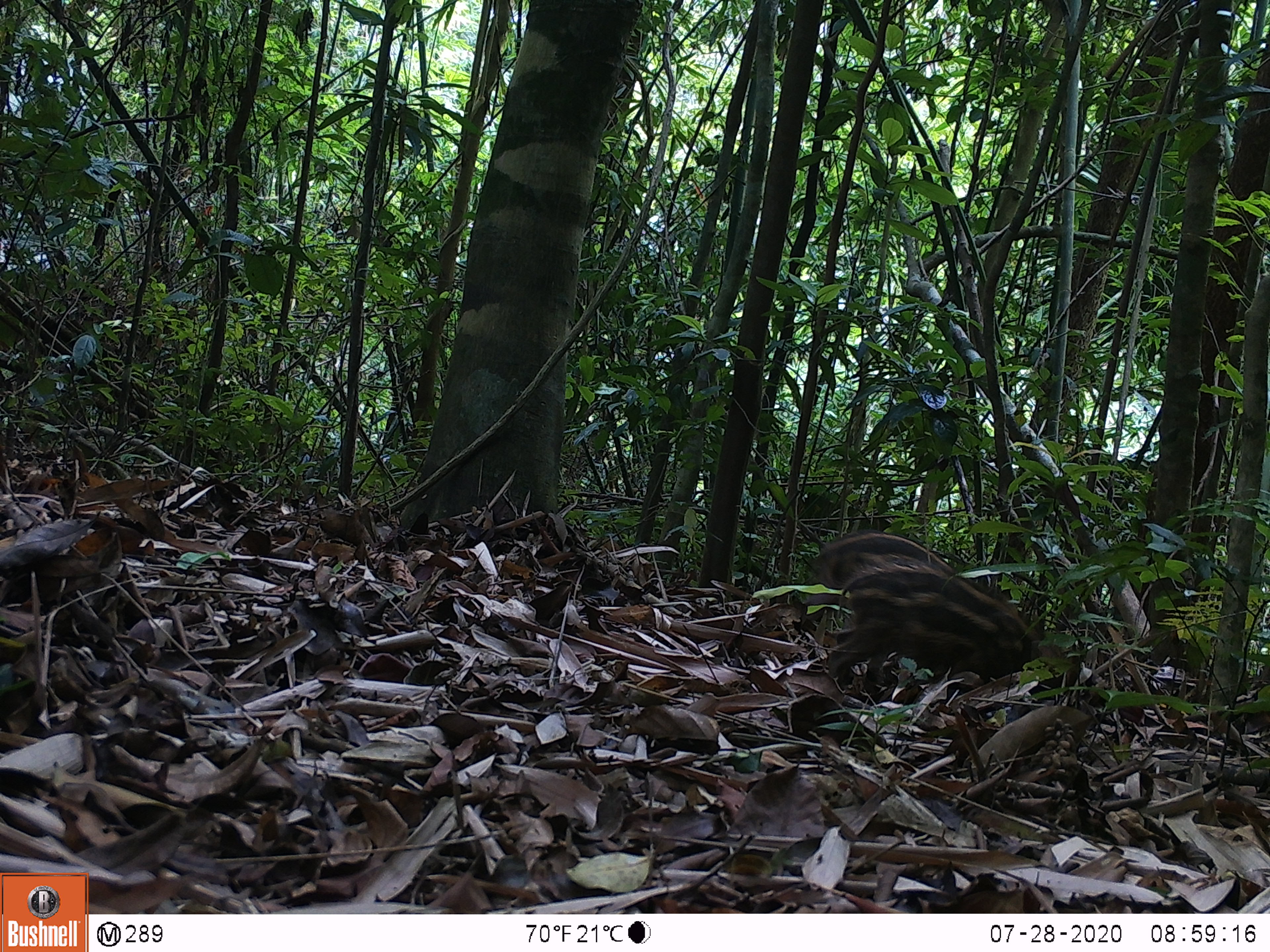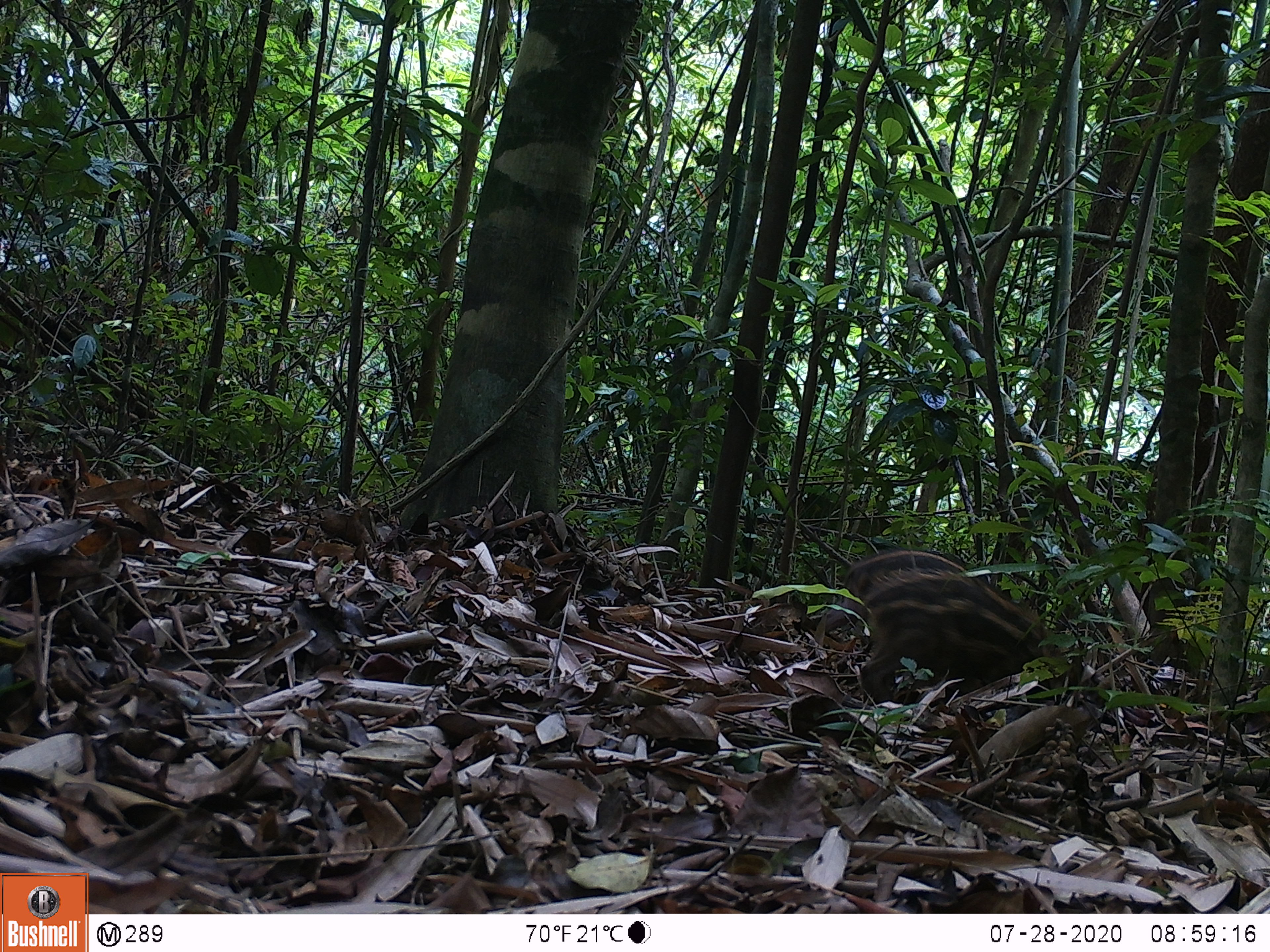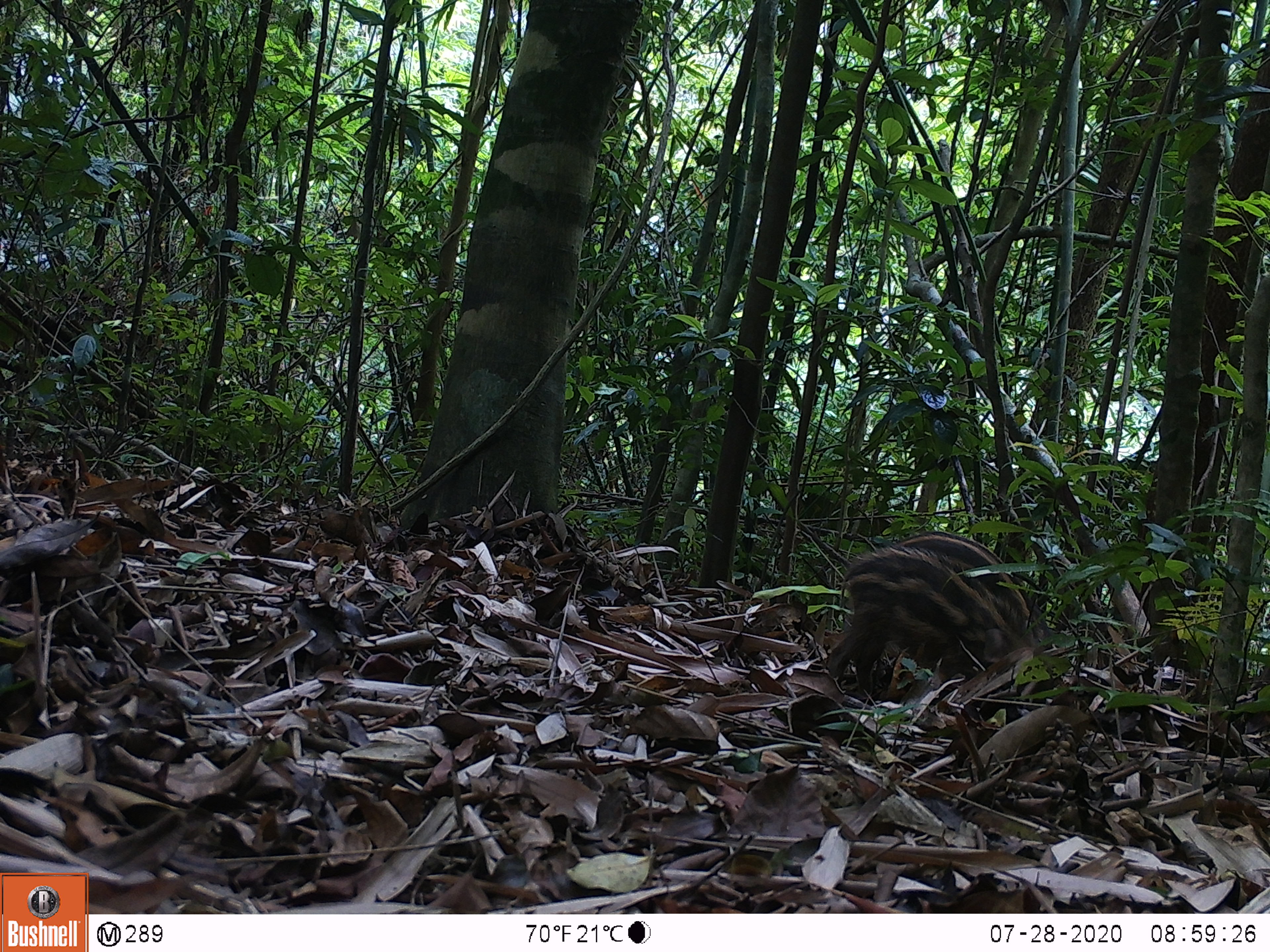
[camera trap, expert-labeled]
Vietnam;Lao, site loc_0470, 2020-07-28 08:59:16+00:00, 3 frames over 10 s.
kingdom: Animalia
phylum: Chordata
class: Mammalia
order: Artiodactyla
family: Suidae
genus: Sus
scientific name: Sus scrofa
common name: eurasian wild pig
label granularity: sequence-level